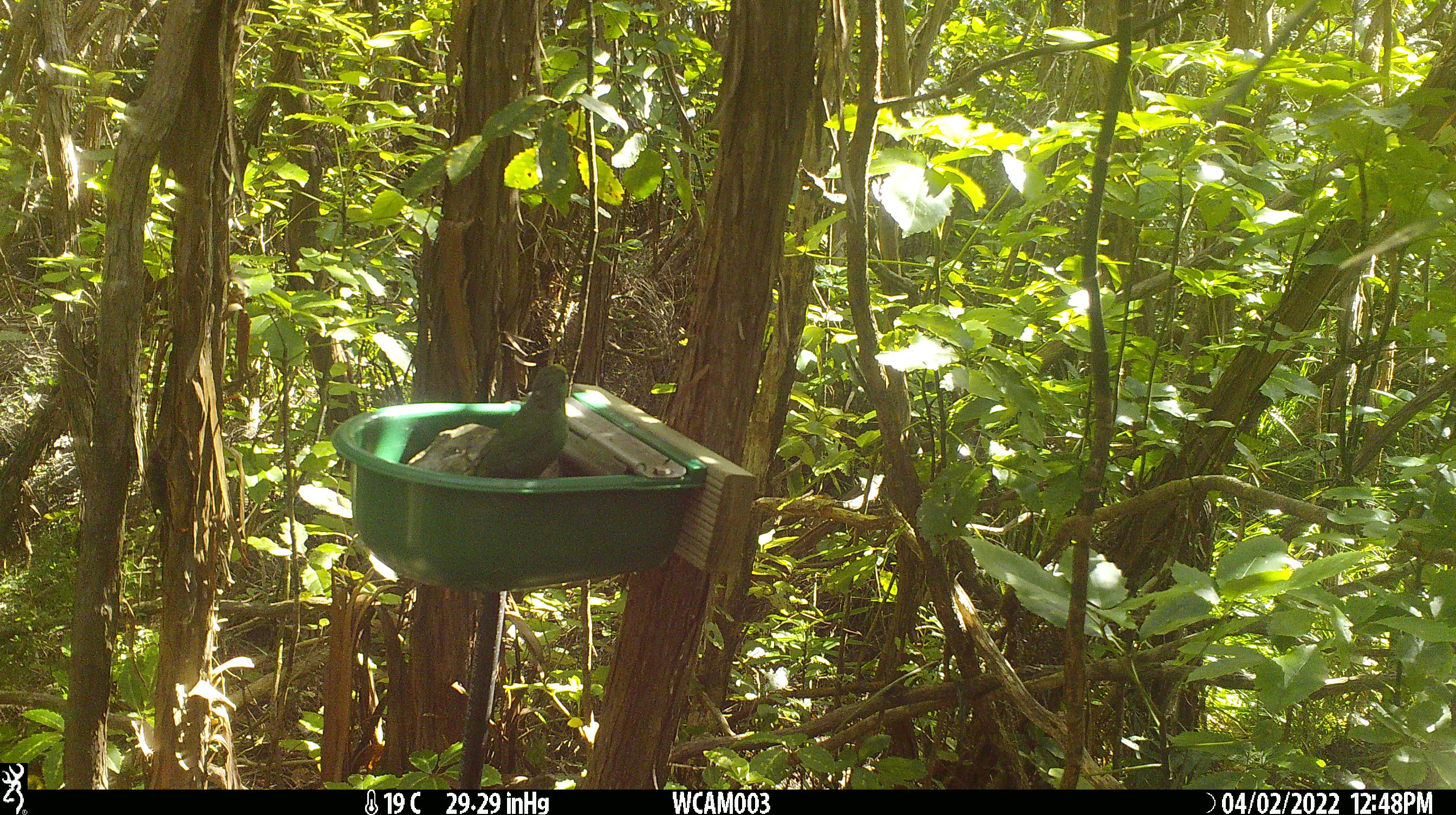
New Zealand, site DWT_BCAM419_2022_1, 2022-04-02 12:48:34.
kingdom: Animalia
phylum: Chordata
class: Aves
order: Psittaciformes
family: Psittaculidae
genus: Cyanoramphus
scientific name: Cyanoramphus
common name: parakeet